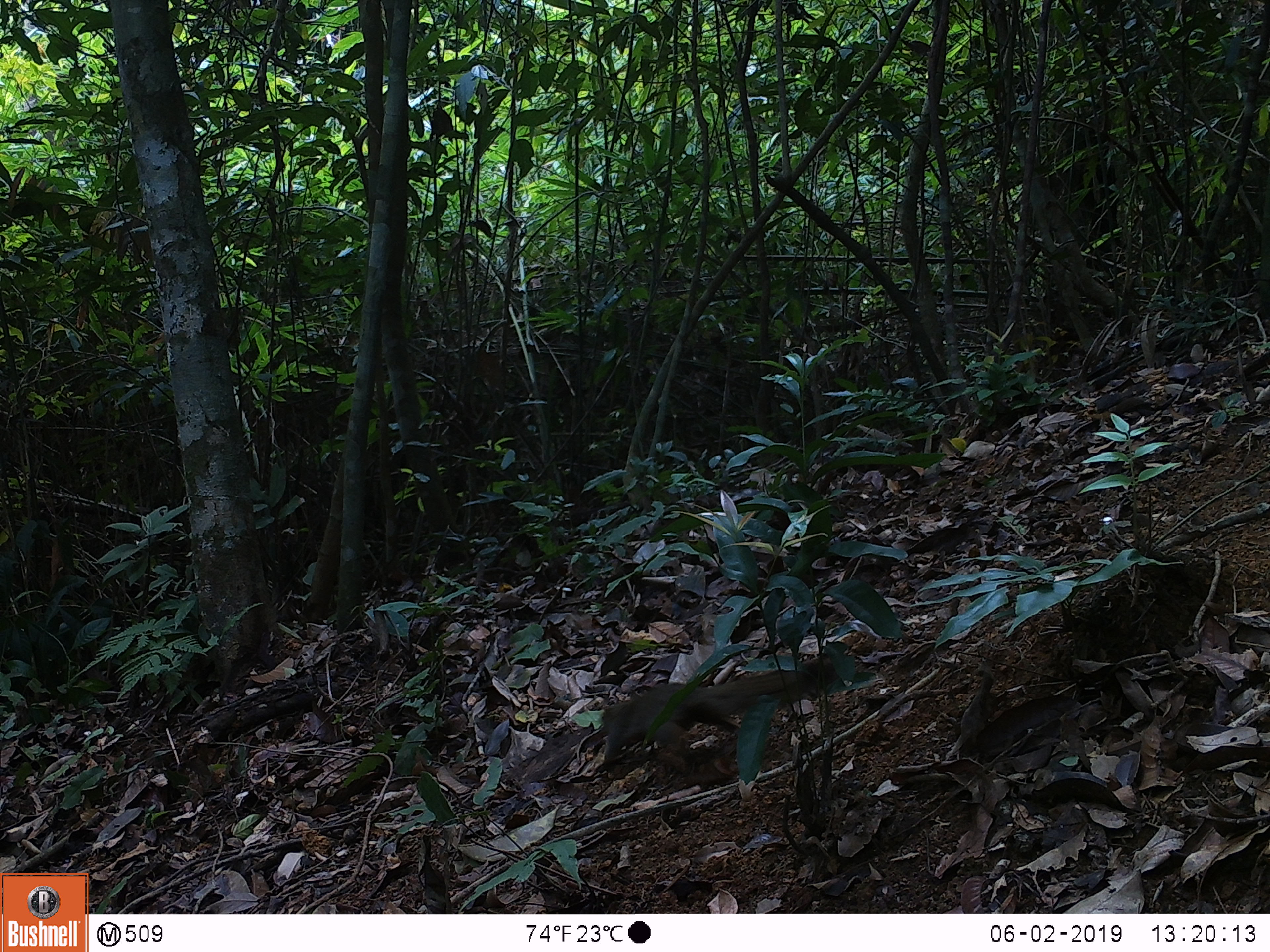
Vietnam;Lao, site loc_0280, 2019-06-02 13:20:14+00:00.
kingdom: Animalia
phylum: Chordata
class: Mammalia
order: Rodentia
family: Sciuridae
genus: Callosciurus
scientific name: Callosciurus erythraeus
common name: pallas's squirrel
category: pallass squirrel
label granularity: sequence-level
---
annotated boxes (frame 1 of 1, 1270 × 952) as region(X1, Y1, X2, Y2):
pallass squirrel: region(603, 659, 840, 761)